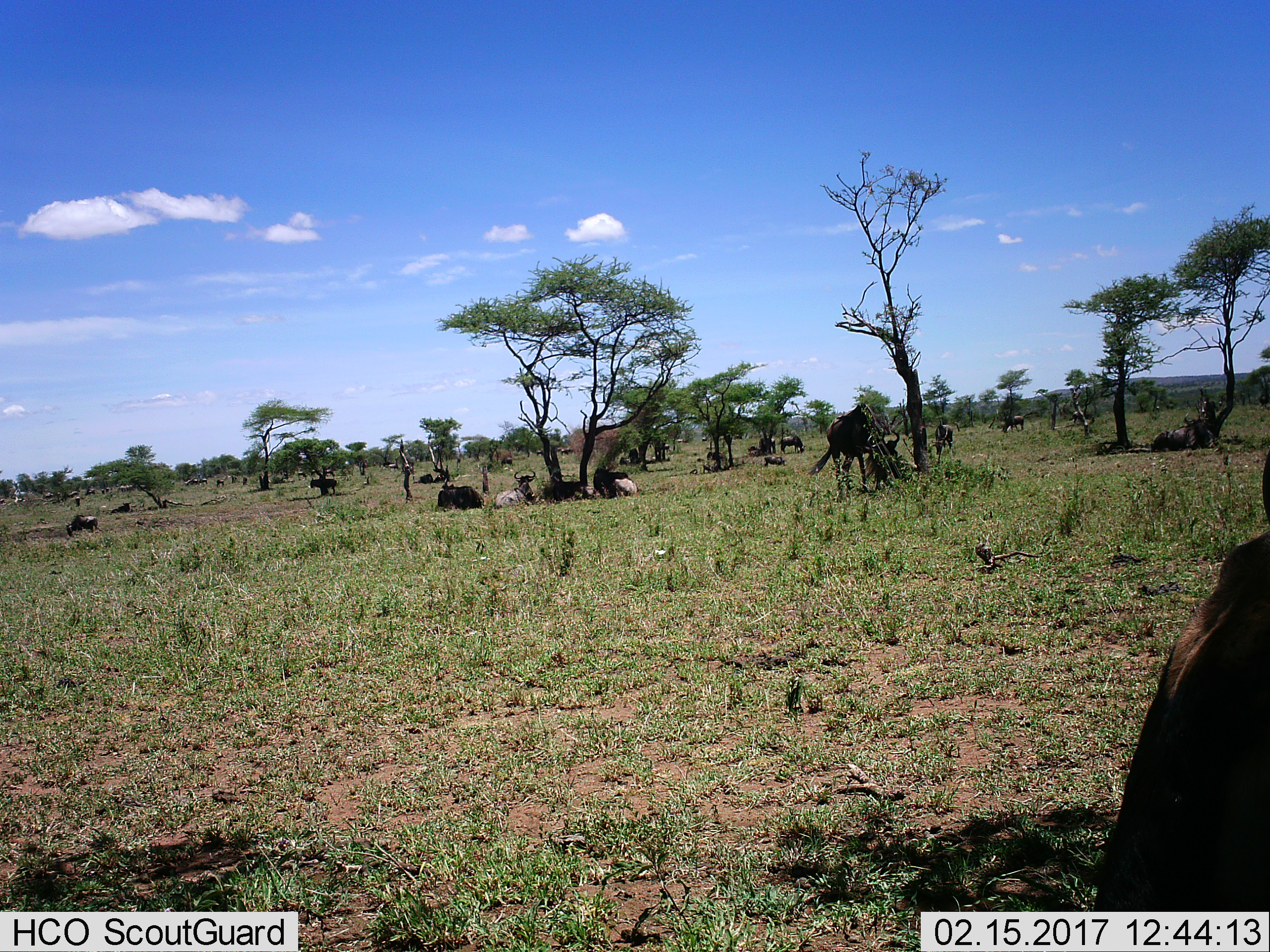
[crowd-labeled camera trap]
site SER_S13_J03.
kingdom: Animalia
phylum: Chordata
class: Mammalia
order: Artiodactyla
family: Bovidae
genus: Connochaetes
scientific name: Connochaetes taurinus taurinus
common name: blue wildebeest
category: wildebeestblue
Wildebeestblue (blue wildebeest) (Connochaetes taurinus taurinus), count 11-50. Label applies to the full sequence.